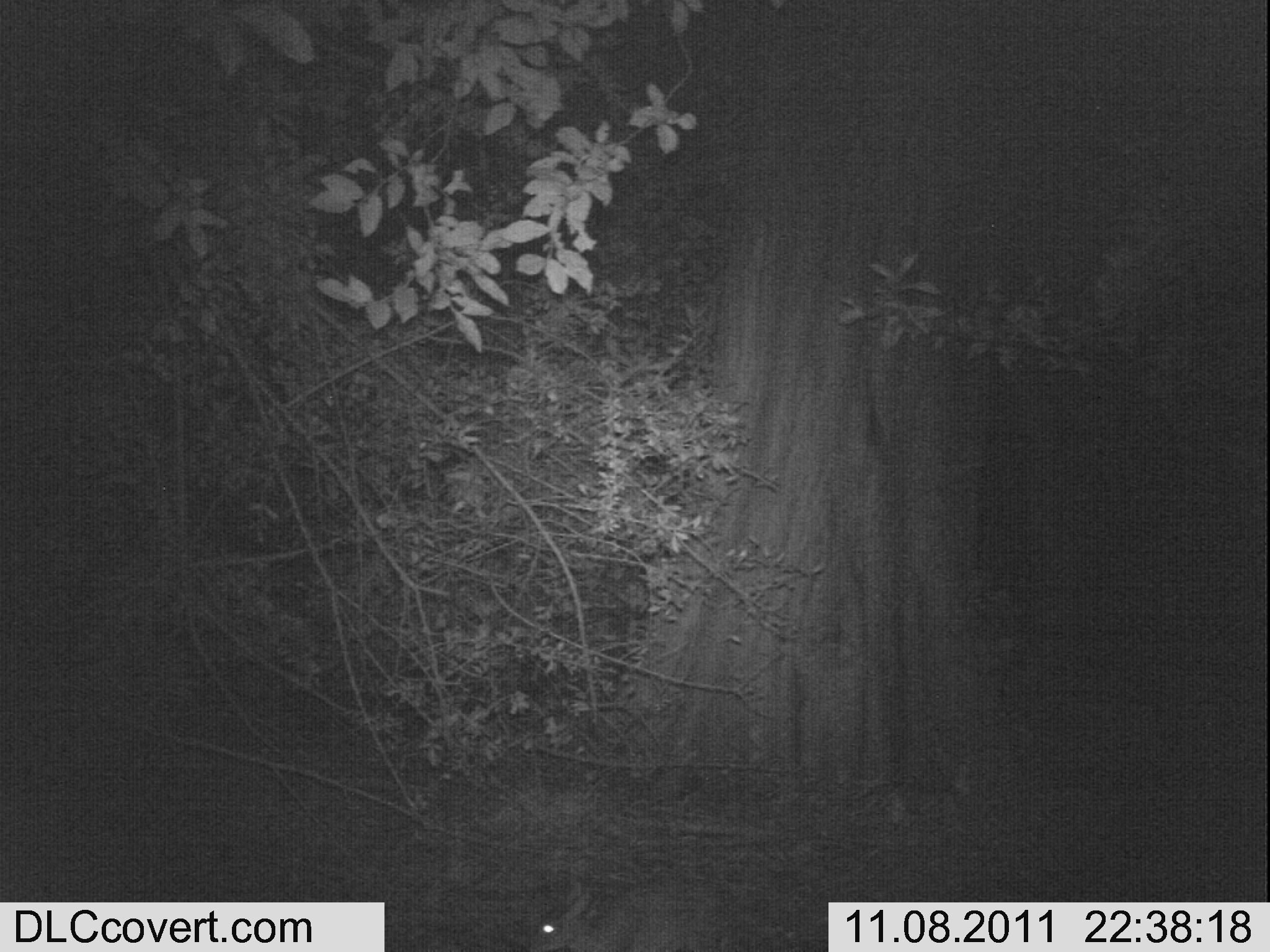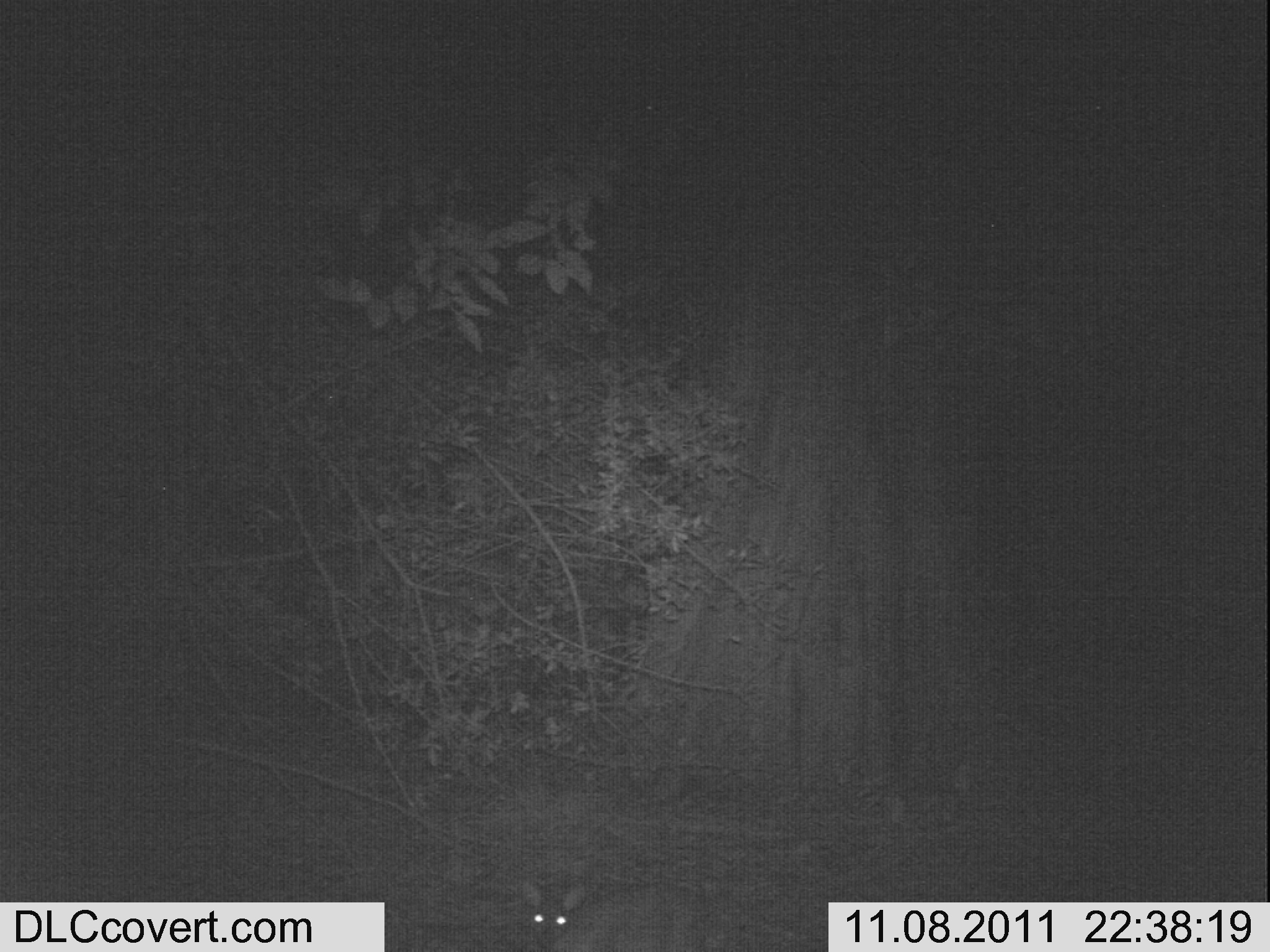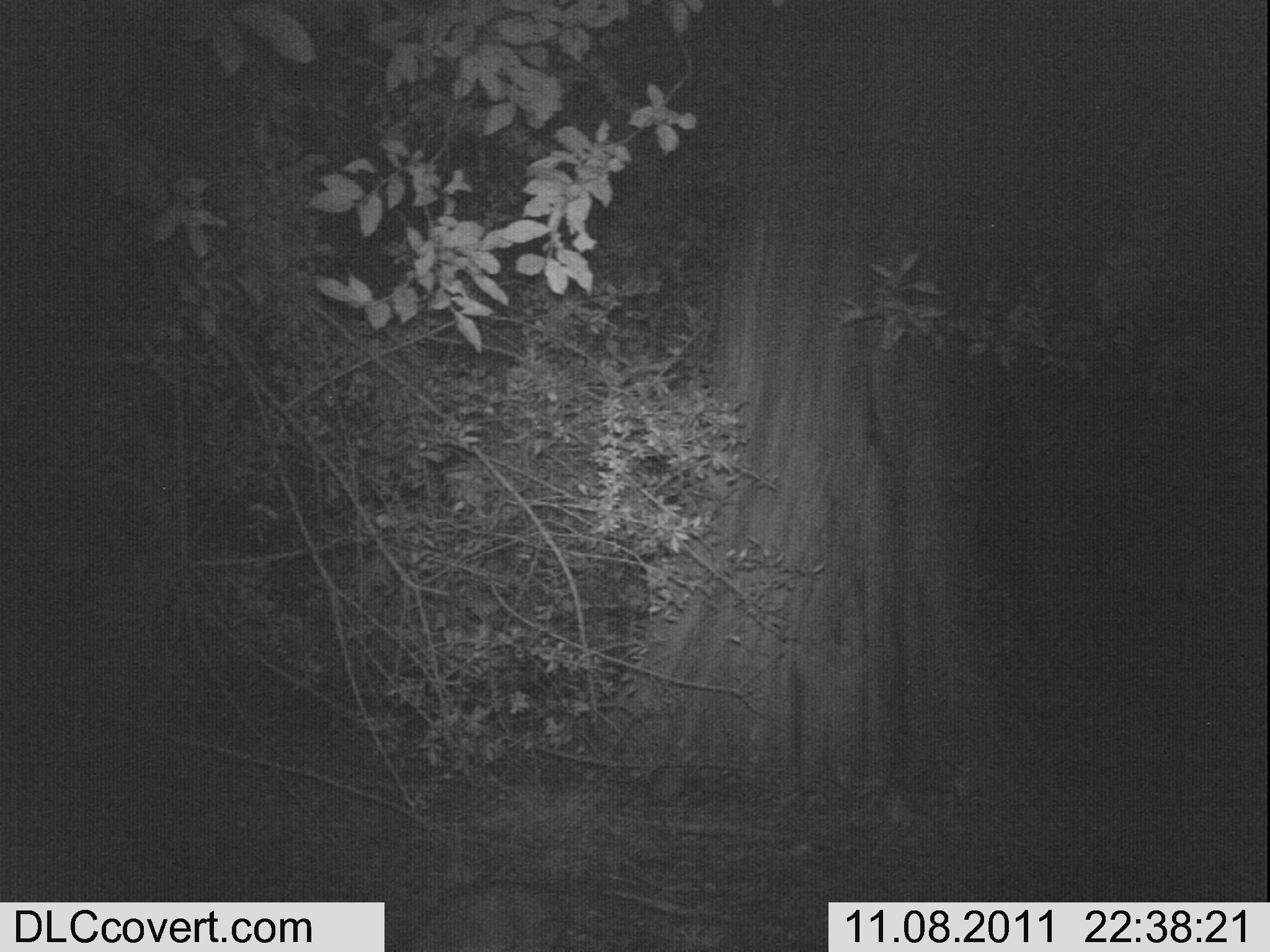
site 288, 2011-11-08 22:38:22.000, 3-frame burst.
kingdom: Animalia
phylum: Chordata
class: Mammalia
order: Artiodactyla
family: Bovidae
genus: Nesotragus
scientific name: Nesotragus moschatus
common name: suni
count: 1